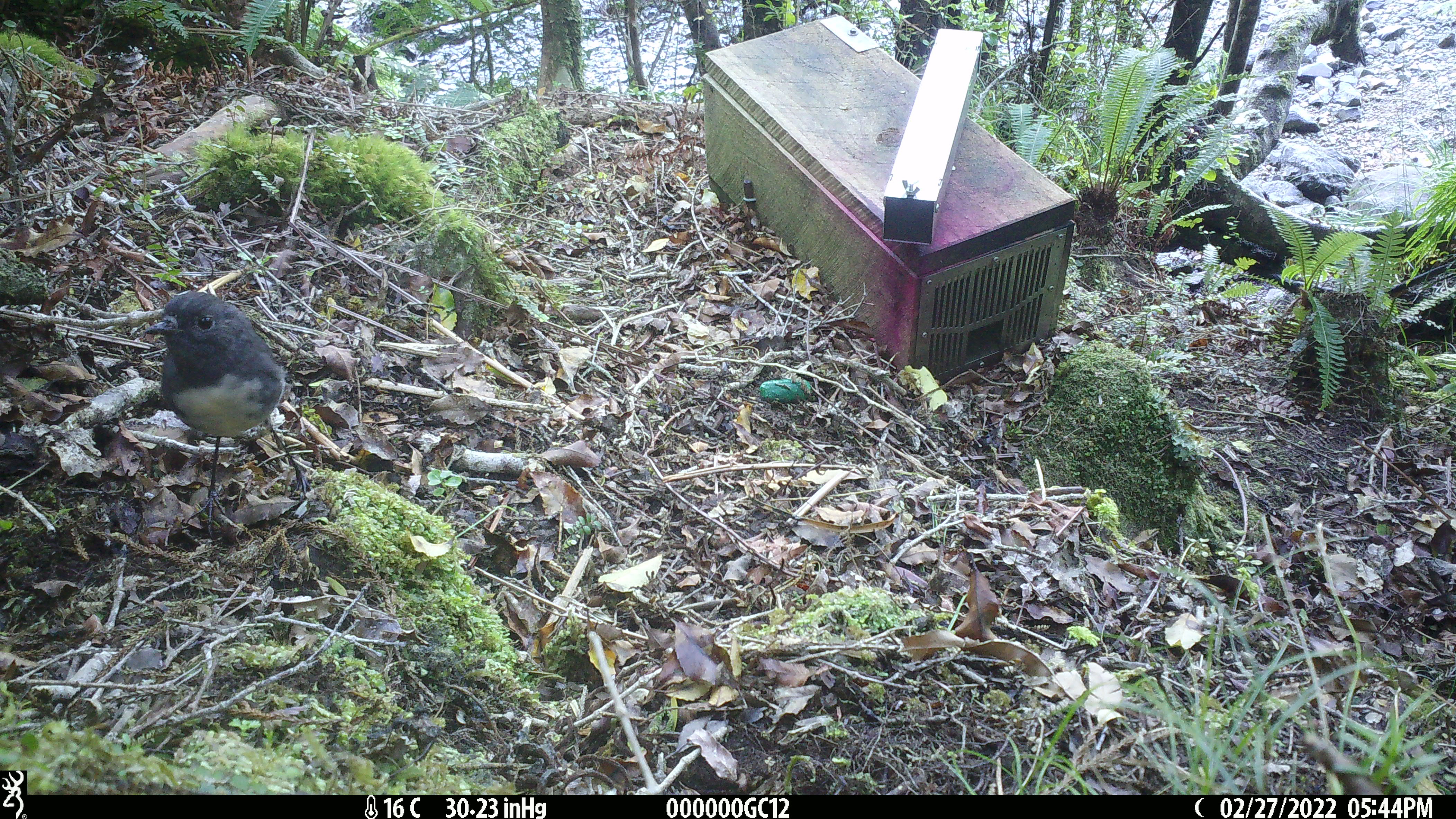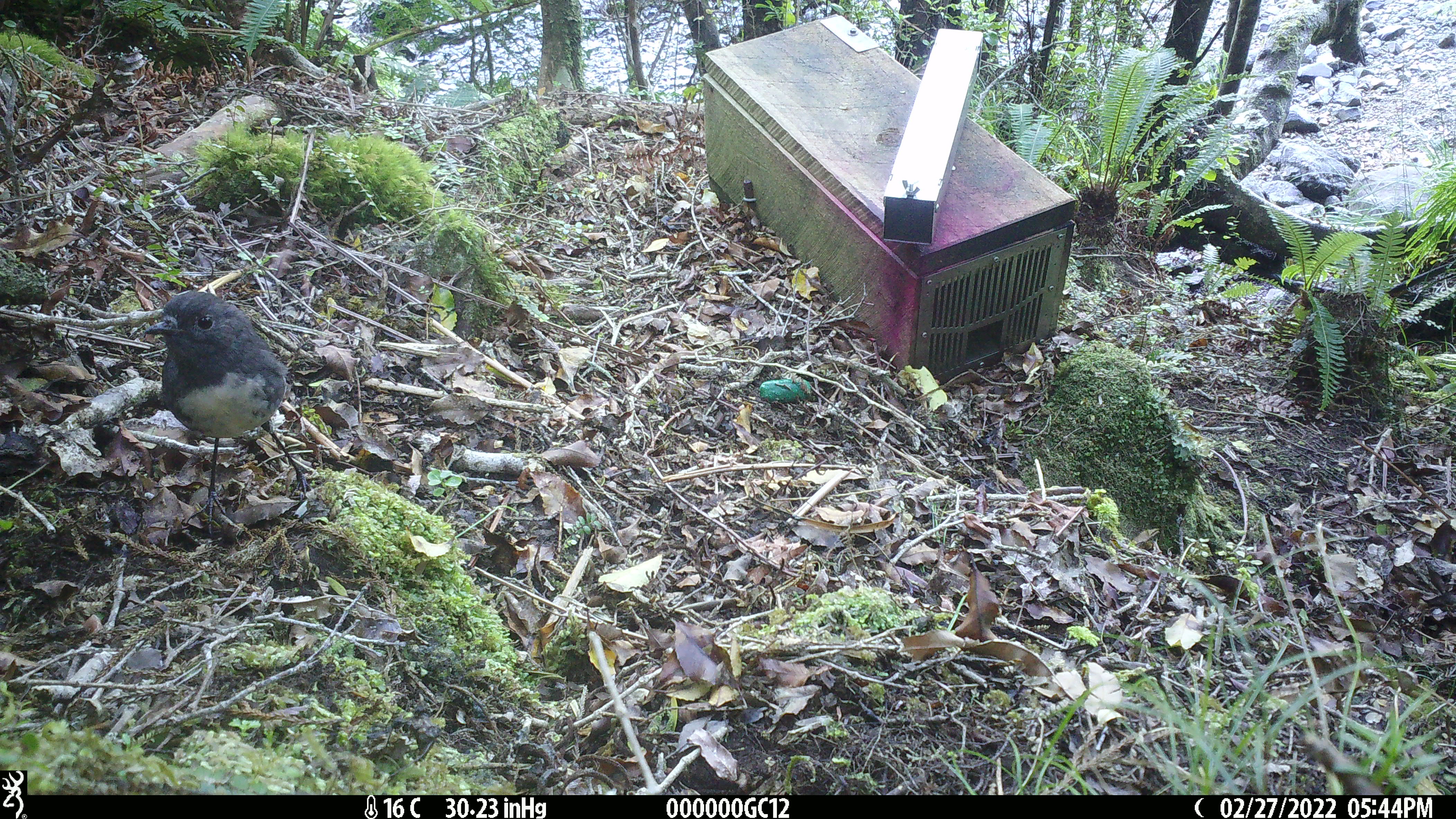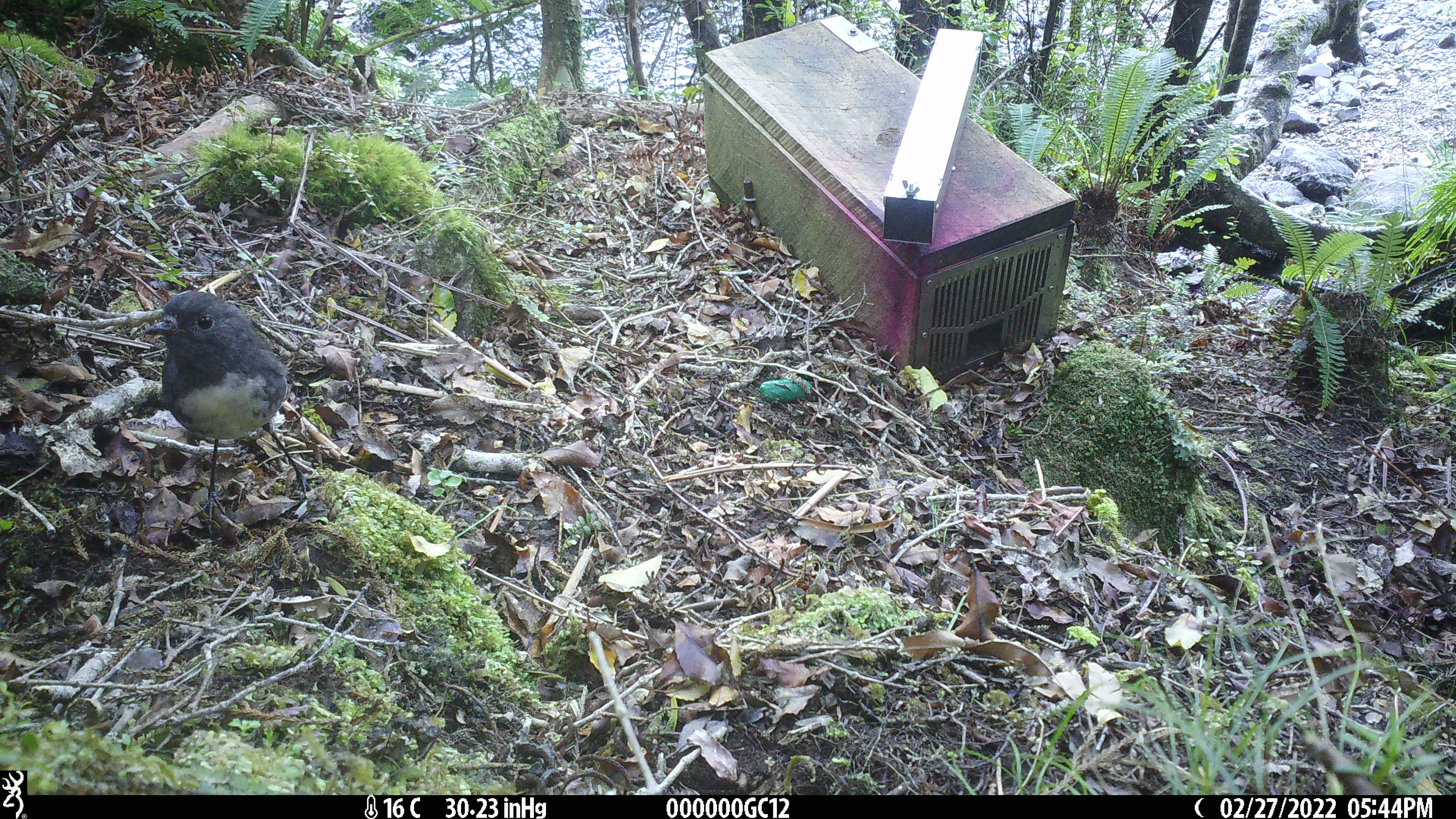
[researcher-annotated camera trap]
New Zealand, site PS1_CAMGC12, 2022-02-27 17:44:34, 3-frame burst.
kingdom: Animalia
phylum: Chordata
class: Aves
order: Passeriformes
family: Petroicidae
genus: Petroica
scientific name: Petroica australis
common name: new zealand robin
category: robin